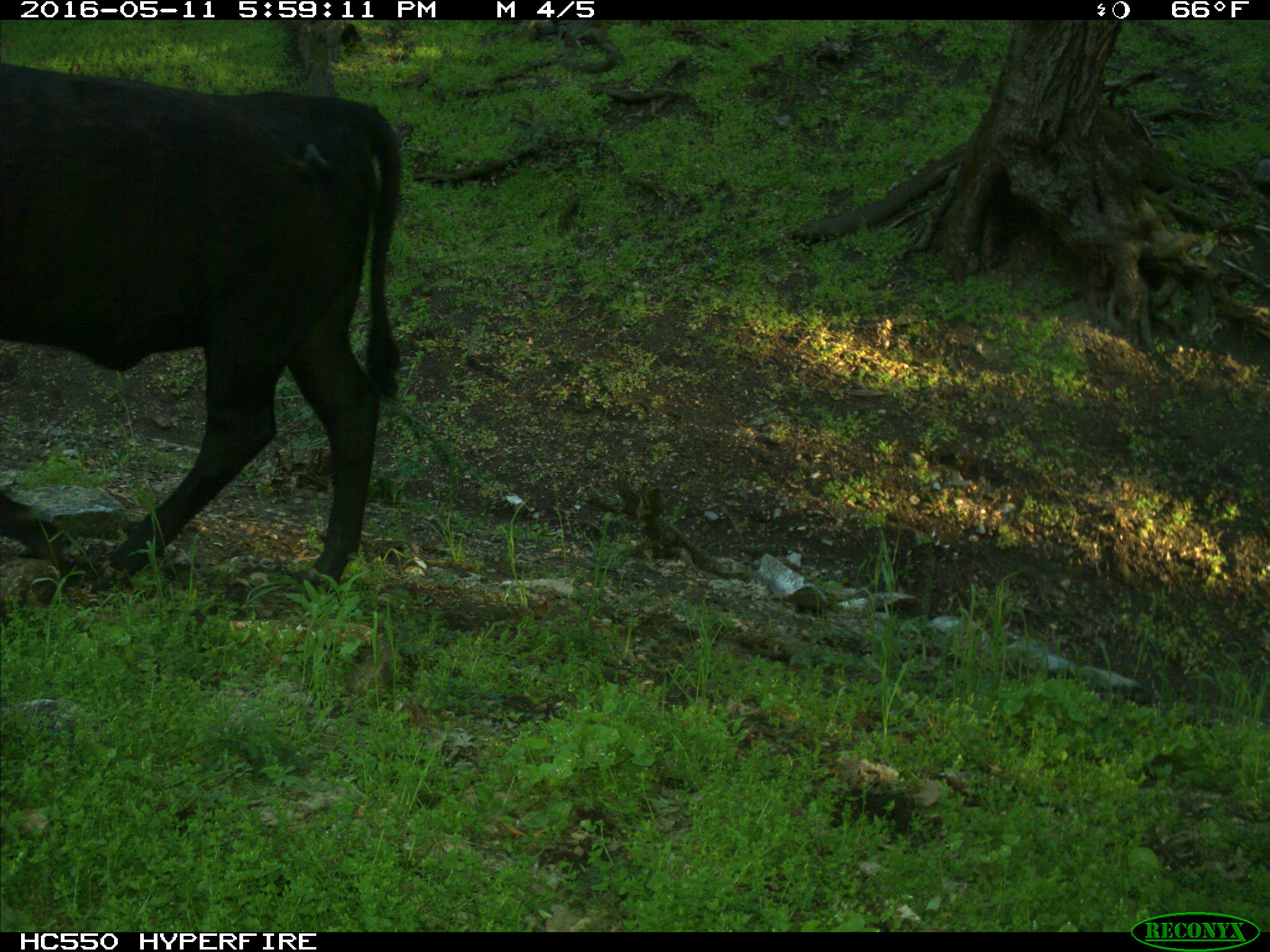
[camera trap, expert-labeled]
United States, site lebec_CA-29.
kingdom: Animalia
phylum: Chordata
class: Mammalia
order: Artiodactyla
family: Bovidae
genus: Bos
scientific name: Bos taurus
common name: domestic cow